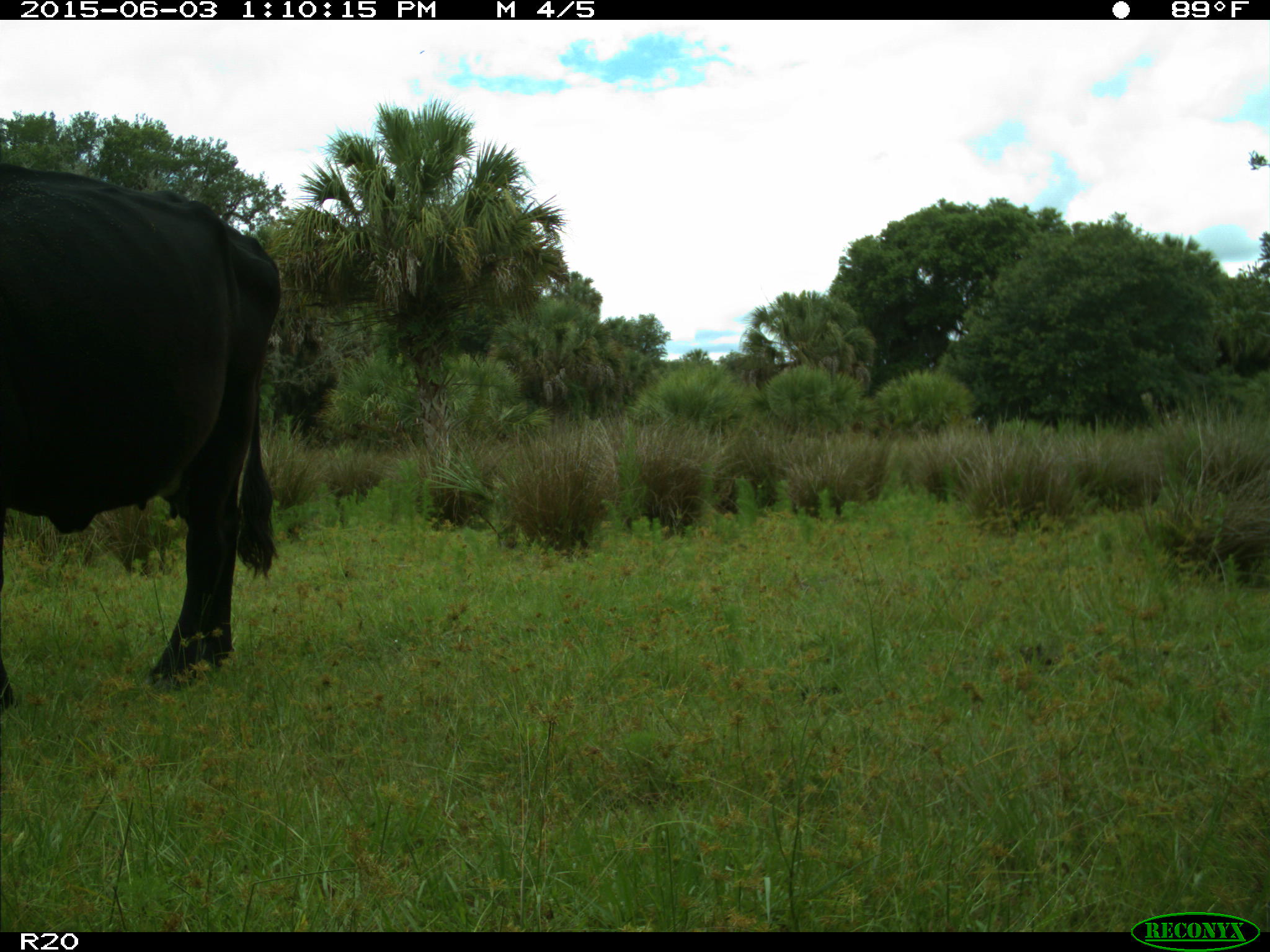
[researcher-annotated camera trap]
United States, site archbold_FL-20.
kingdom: Animalia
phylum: Chordata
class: Mammalia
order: Artiodactyla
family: Bovidae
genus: Bos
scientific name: Bos taurus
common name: domestic cow